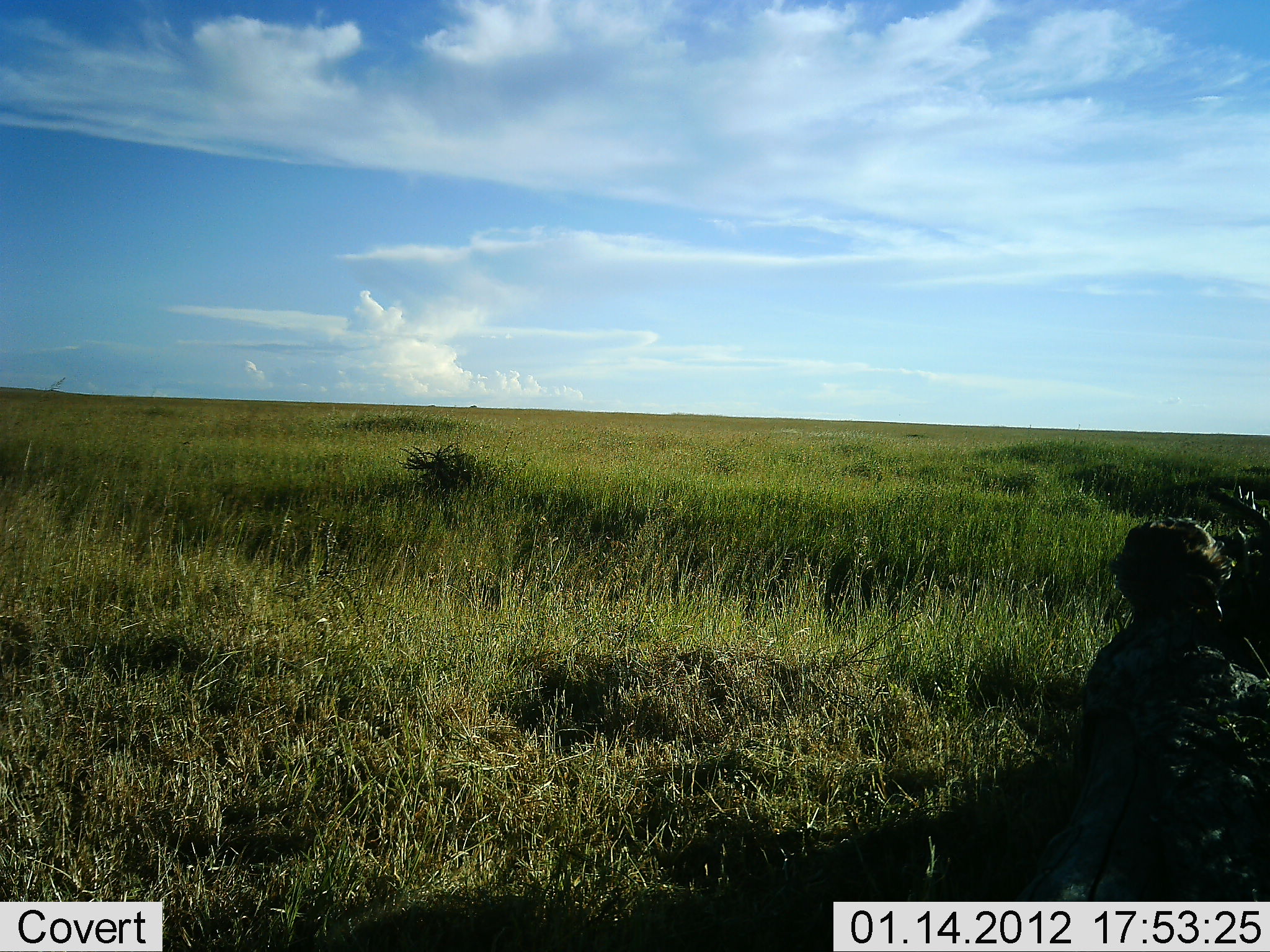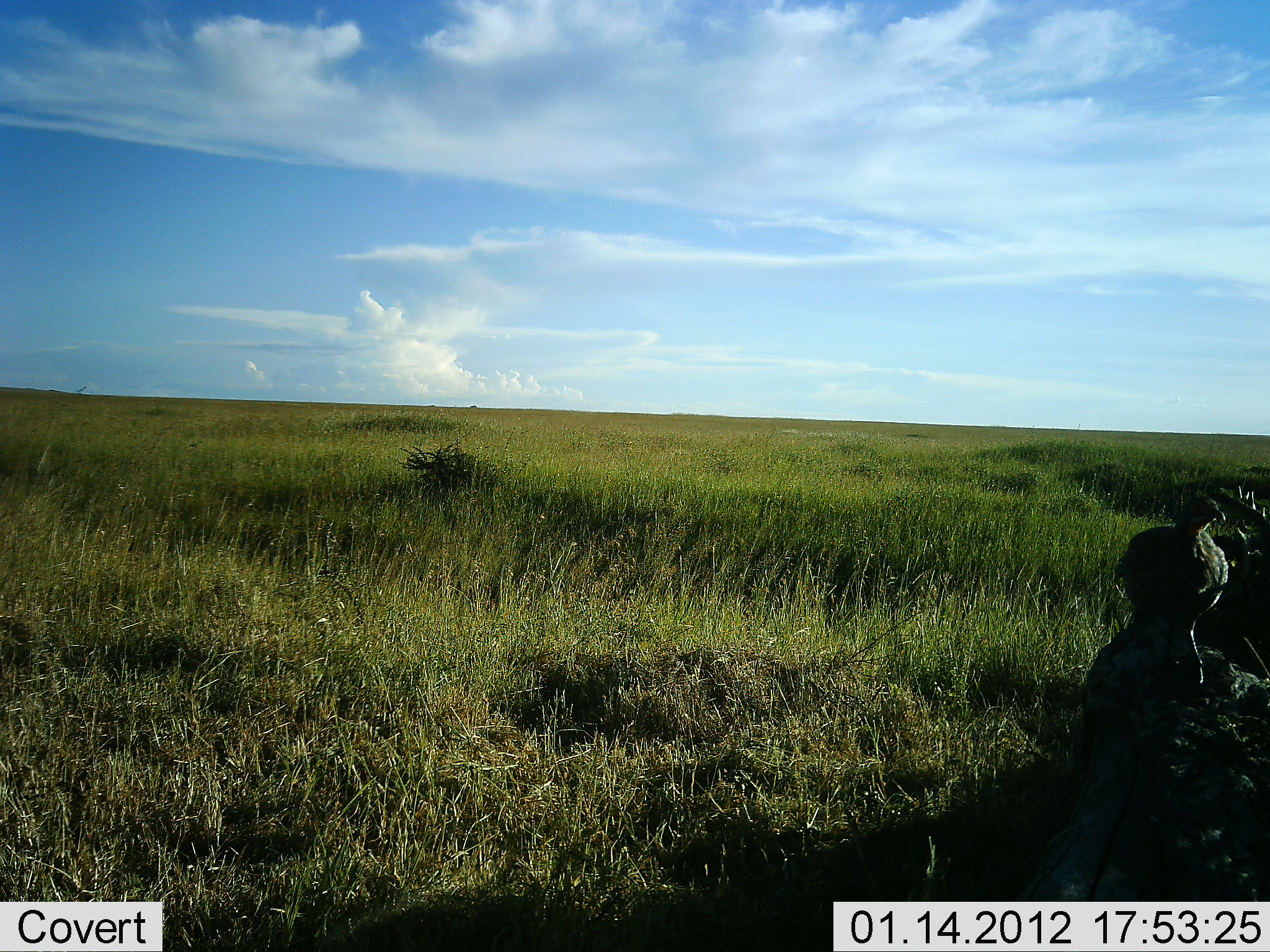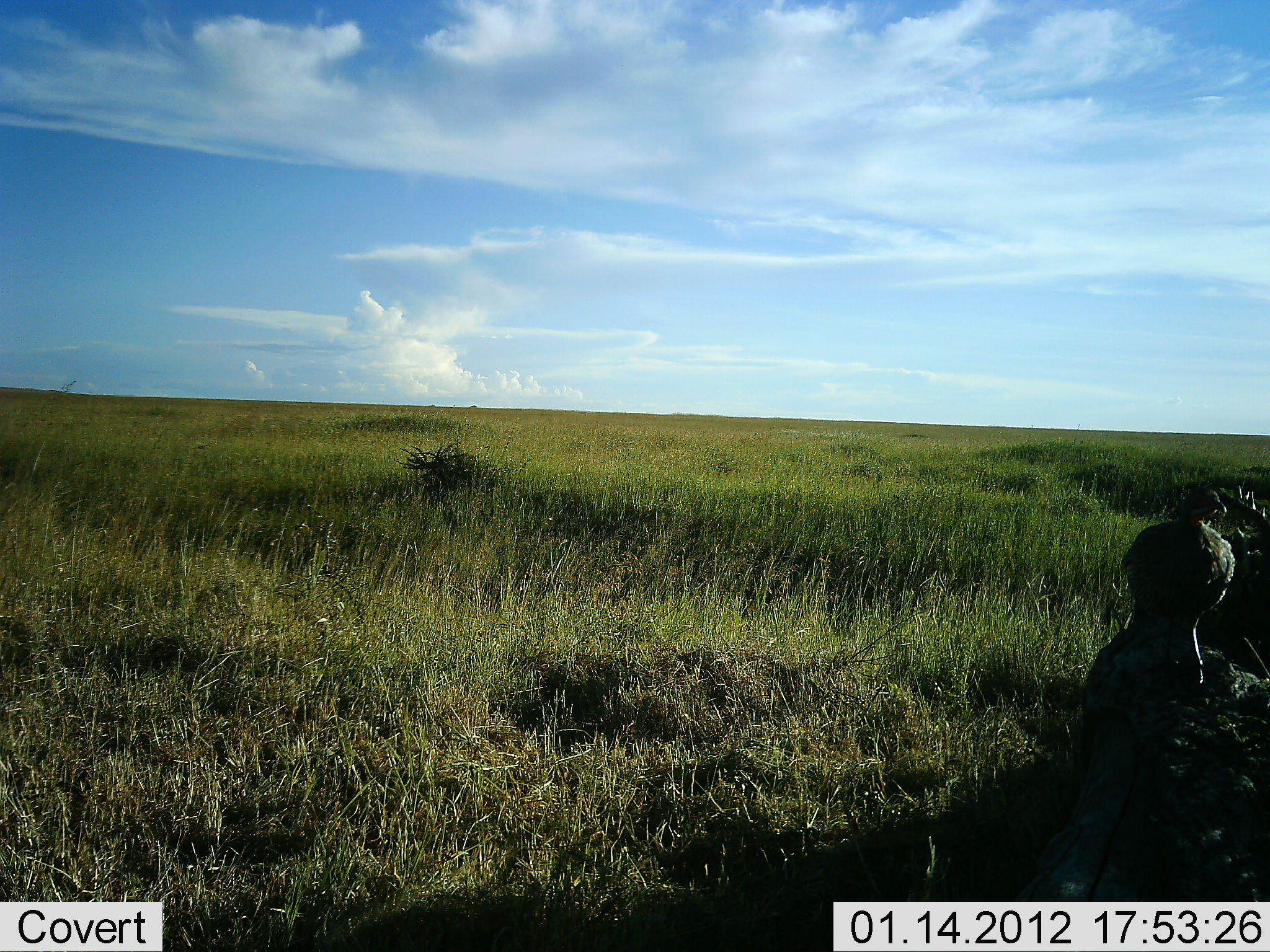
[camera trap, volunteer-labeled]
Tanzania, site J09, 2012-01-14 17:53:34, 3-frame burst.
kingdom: Animalia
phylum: Chordata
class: Aves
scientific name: Aves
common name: bird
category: otherbird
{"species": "otherbird (bird) (Aves)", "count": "1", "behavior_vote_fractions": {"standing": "88%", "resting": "6%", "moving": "6%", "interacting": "0%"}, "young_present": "0%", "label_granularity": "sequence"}